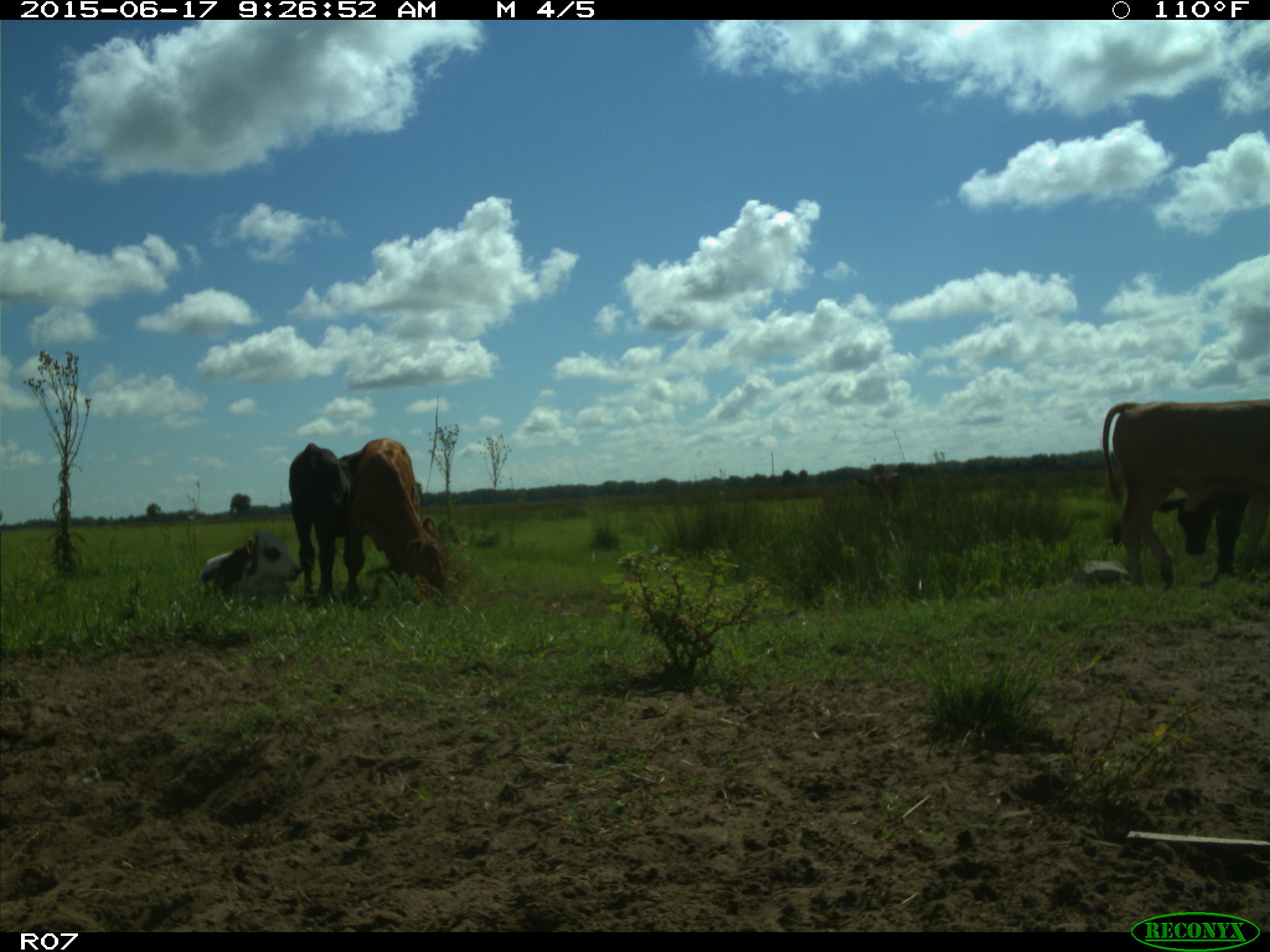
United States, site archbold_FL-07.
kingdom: Animalia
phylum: Chordata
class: Mammalia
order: Artiodactyla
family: Bovidae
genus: Bos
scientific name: Bos taurus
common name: domestic cow